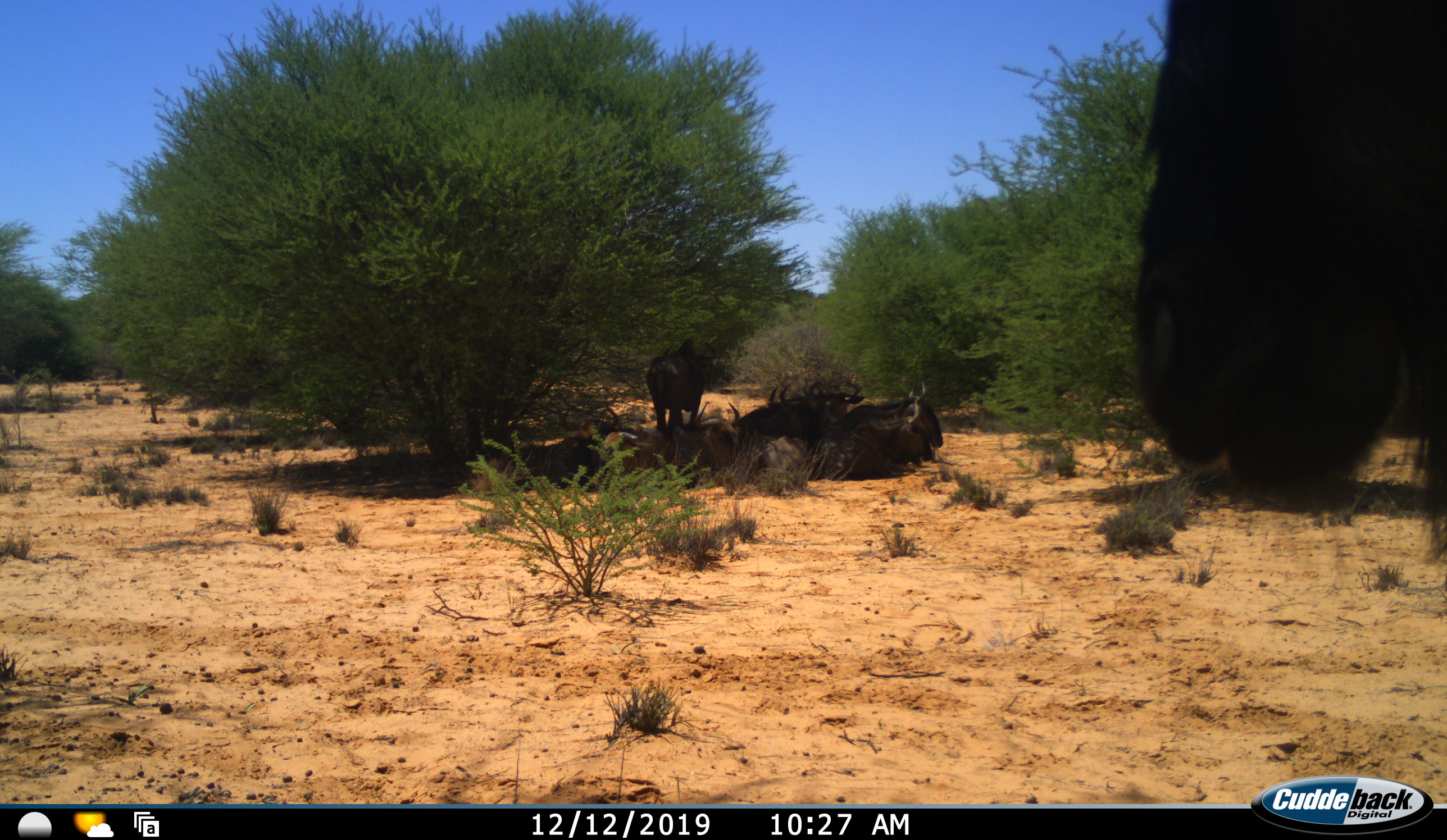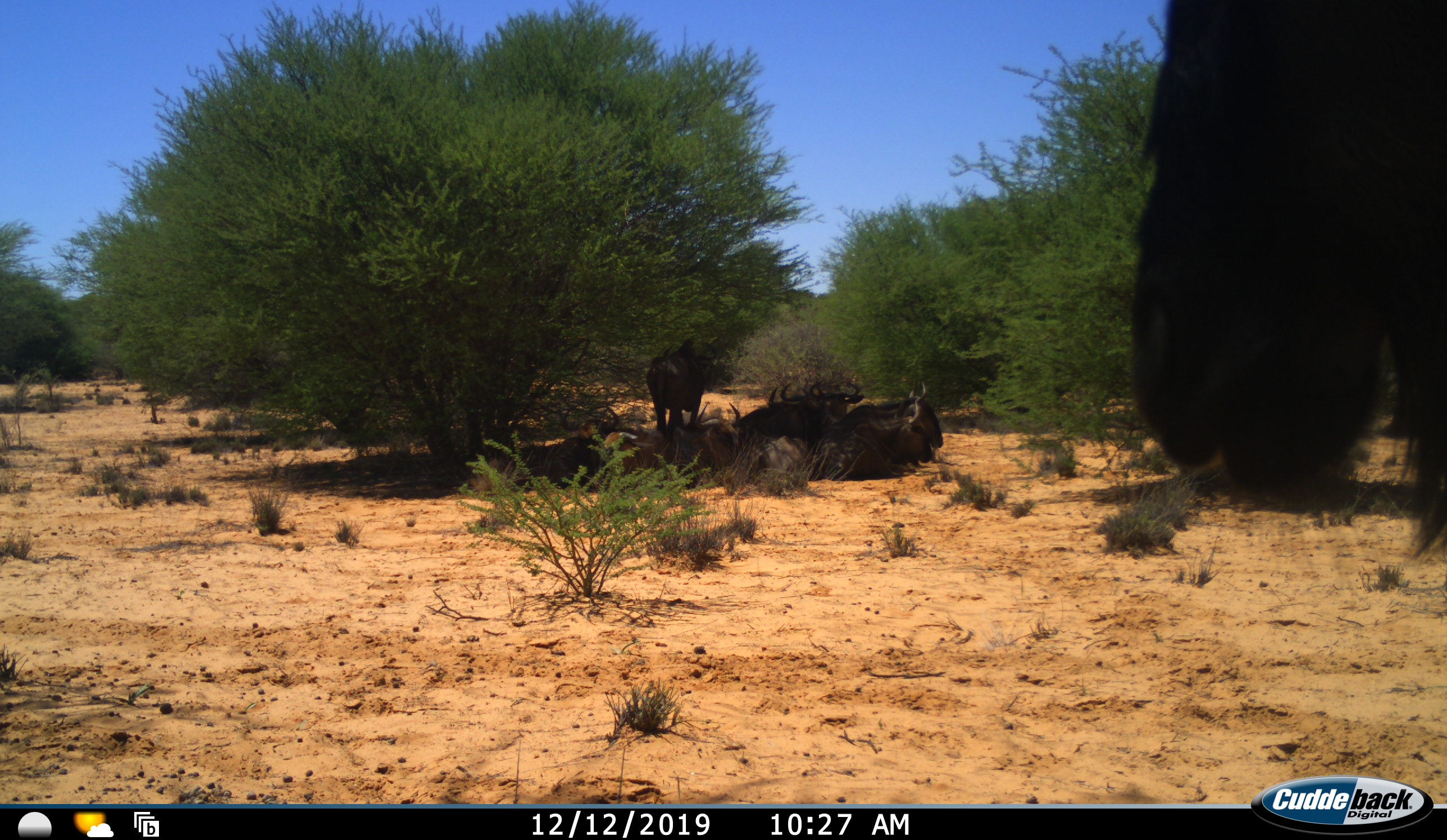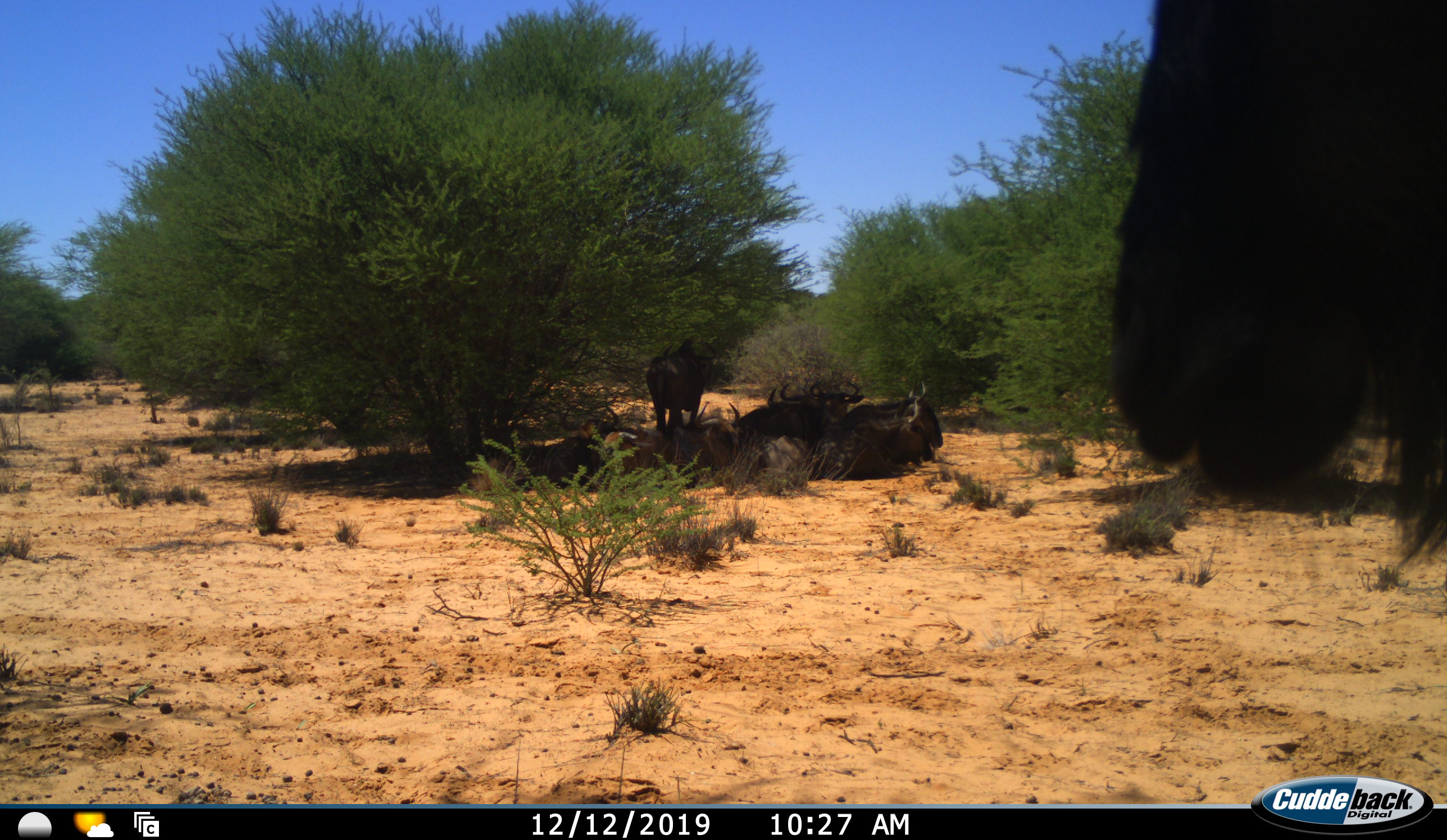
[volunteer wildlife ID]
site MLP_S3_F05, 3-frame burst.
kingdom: Animalia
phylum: Chordata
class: Mammalia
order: Artiodactyla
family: Bovidae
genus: Connochaetes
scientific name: Connochaetes taurinus taurinus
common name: blue wildebeest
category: wildebeestblue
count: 9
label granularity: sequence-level